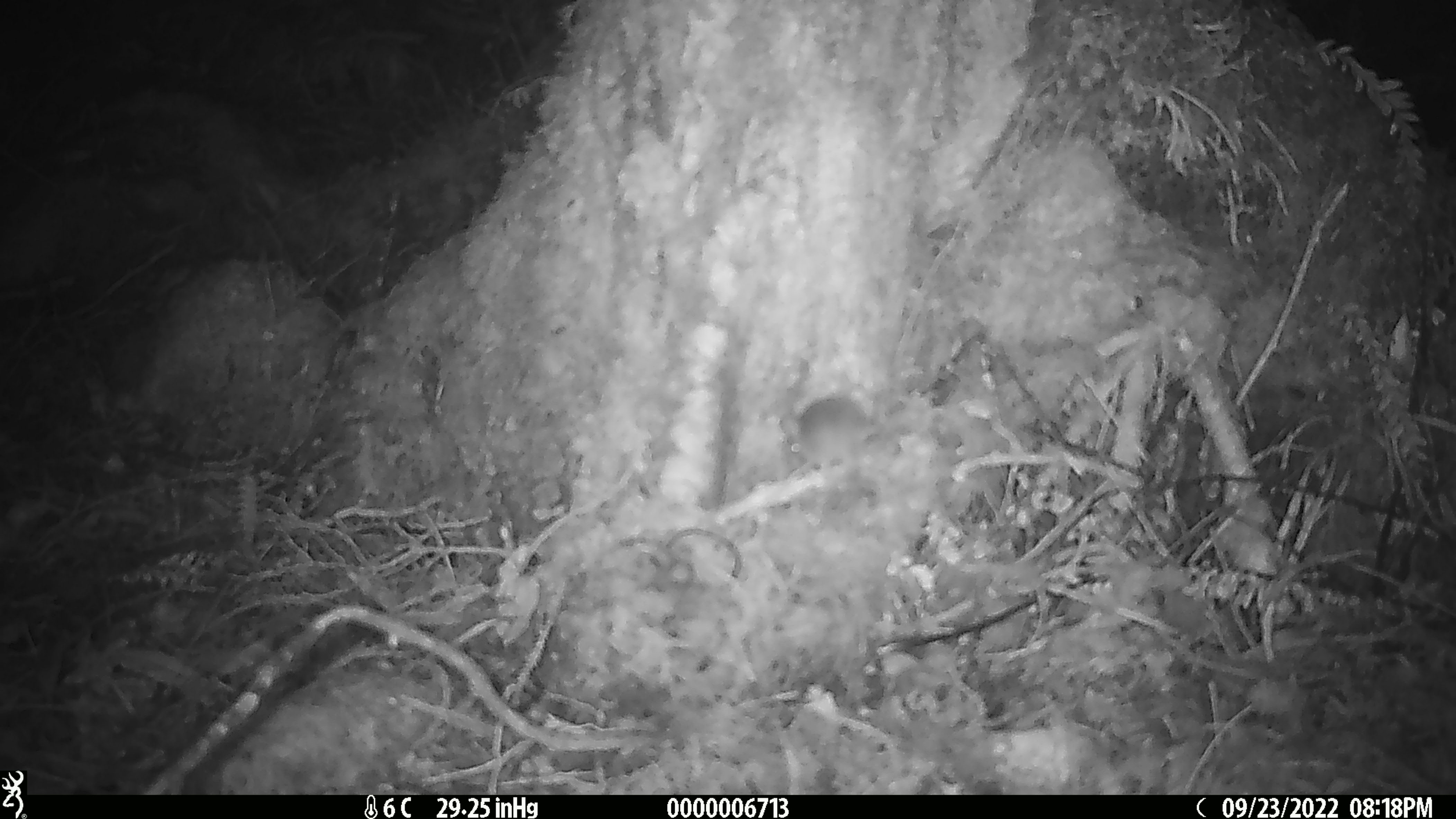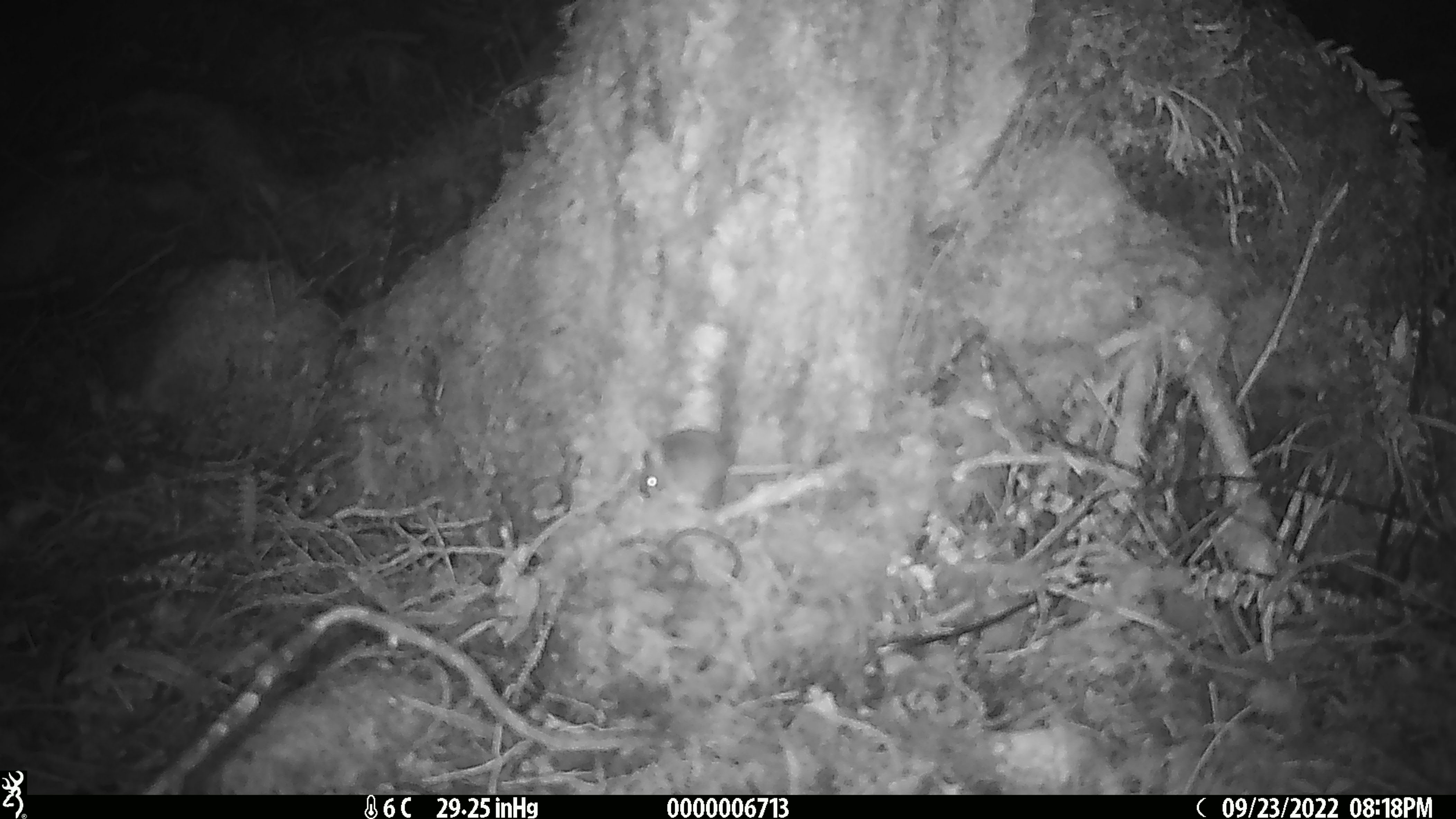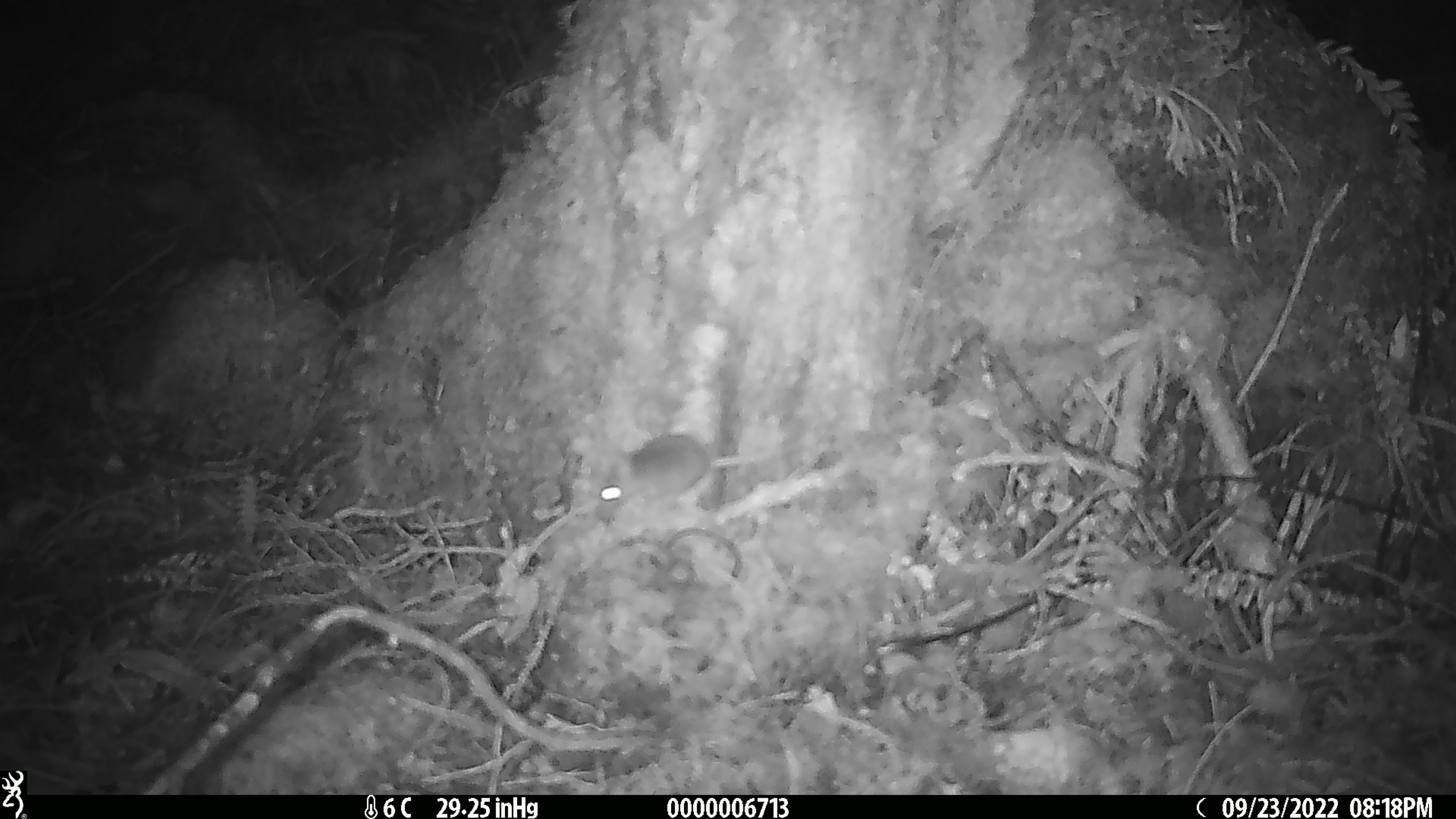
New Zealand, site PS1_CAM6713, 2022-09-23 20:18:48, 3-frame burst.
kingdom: Animalia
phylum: Chordata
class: Mammalia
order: Rodentia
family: Muridae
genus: Mus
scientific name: Mus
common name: mouse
Mouse (Mus).